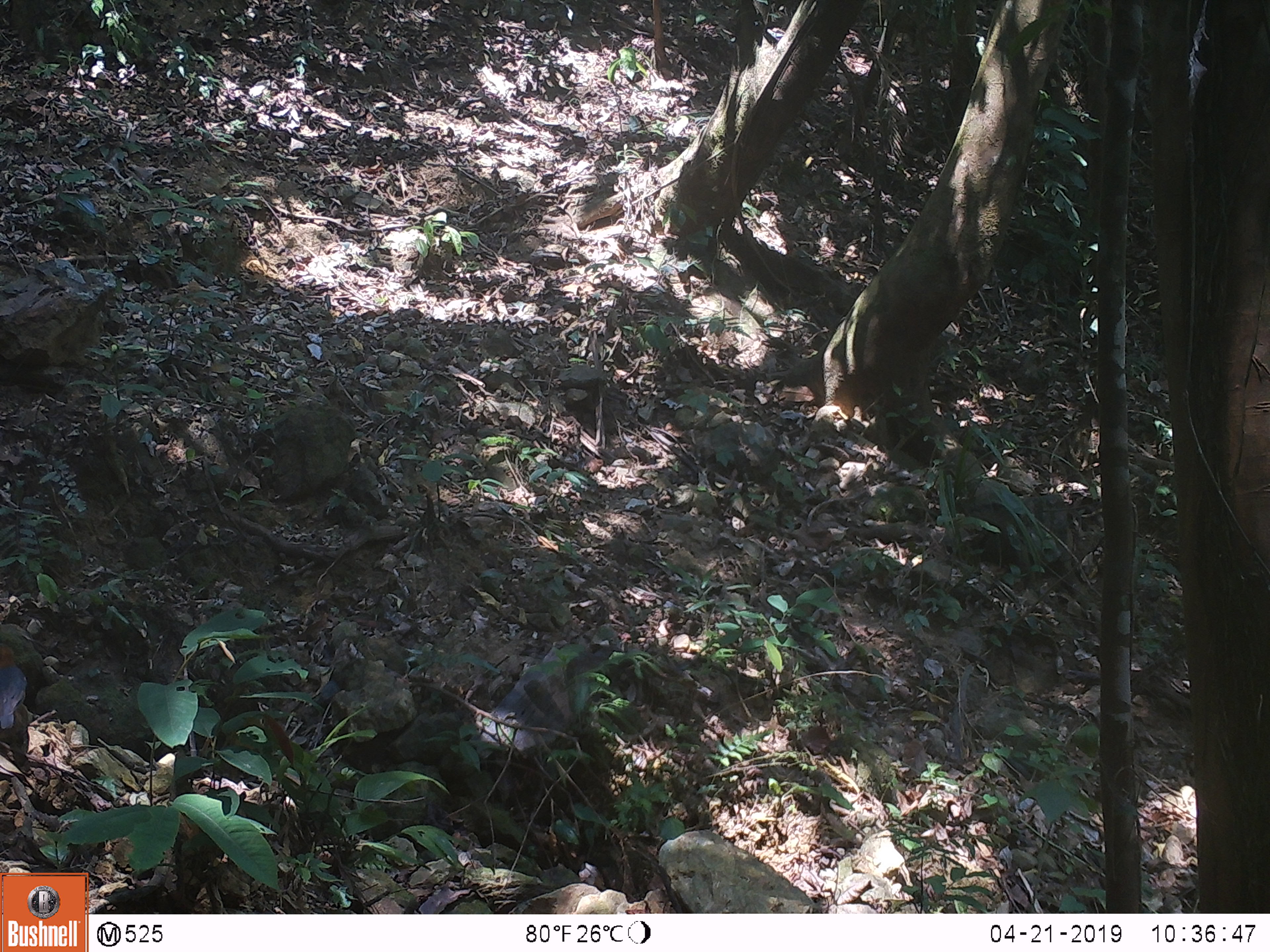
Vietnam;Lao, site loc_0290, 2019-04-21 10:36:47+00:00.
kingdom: Animalia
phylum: Chordata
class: Aves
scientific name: Aves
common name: bird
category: unidentified bird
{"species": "unidentified bird (bird) (Aves)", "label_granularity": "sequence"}